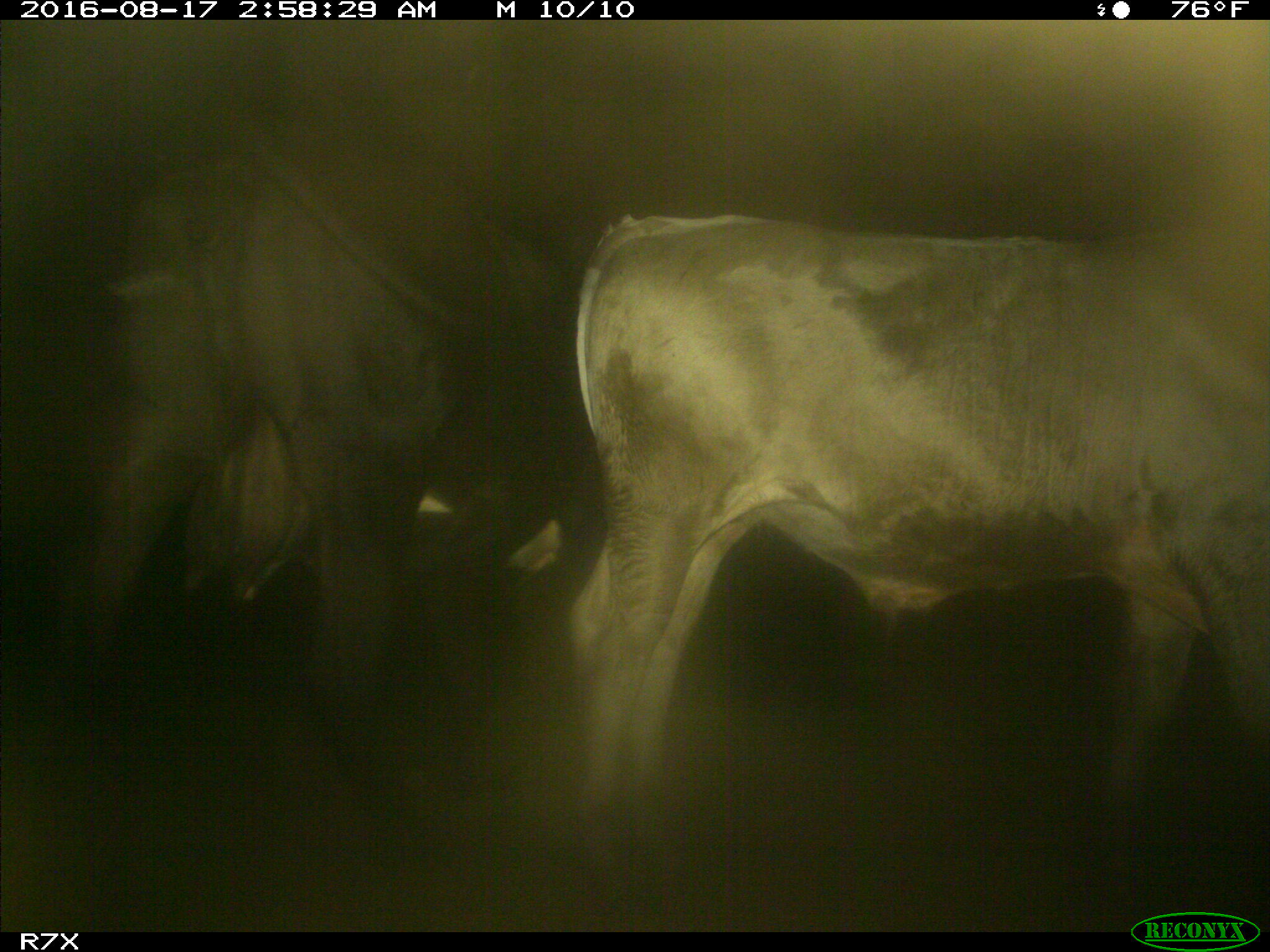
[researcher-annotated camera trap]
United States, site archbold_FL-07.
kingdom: Animalia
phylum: Chordata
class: Mammalia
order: Artiodactyla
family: Bovidae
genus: Bos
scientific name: Bos taurus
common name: domestic cow